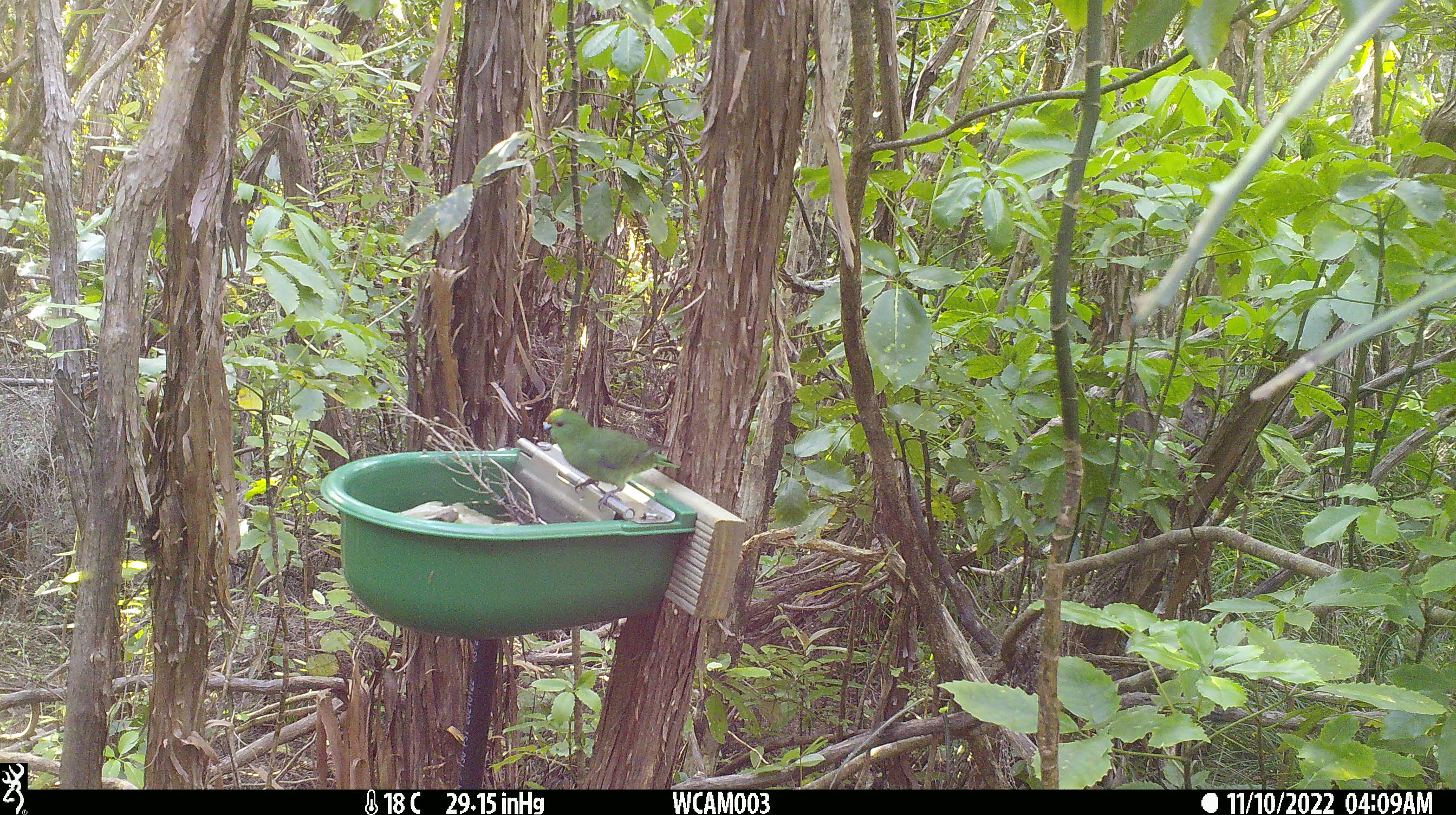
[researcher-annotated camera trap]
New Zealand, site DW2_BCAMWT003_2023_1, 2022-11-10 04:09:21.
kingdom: Animalia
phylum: Chordata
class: Aves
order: Psittaciformes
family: Psittaculidae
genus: Cyanoramphus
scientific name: Cyanoramphus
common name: parakeet